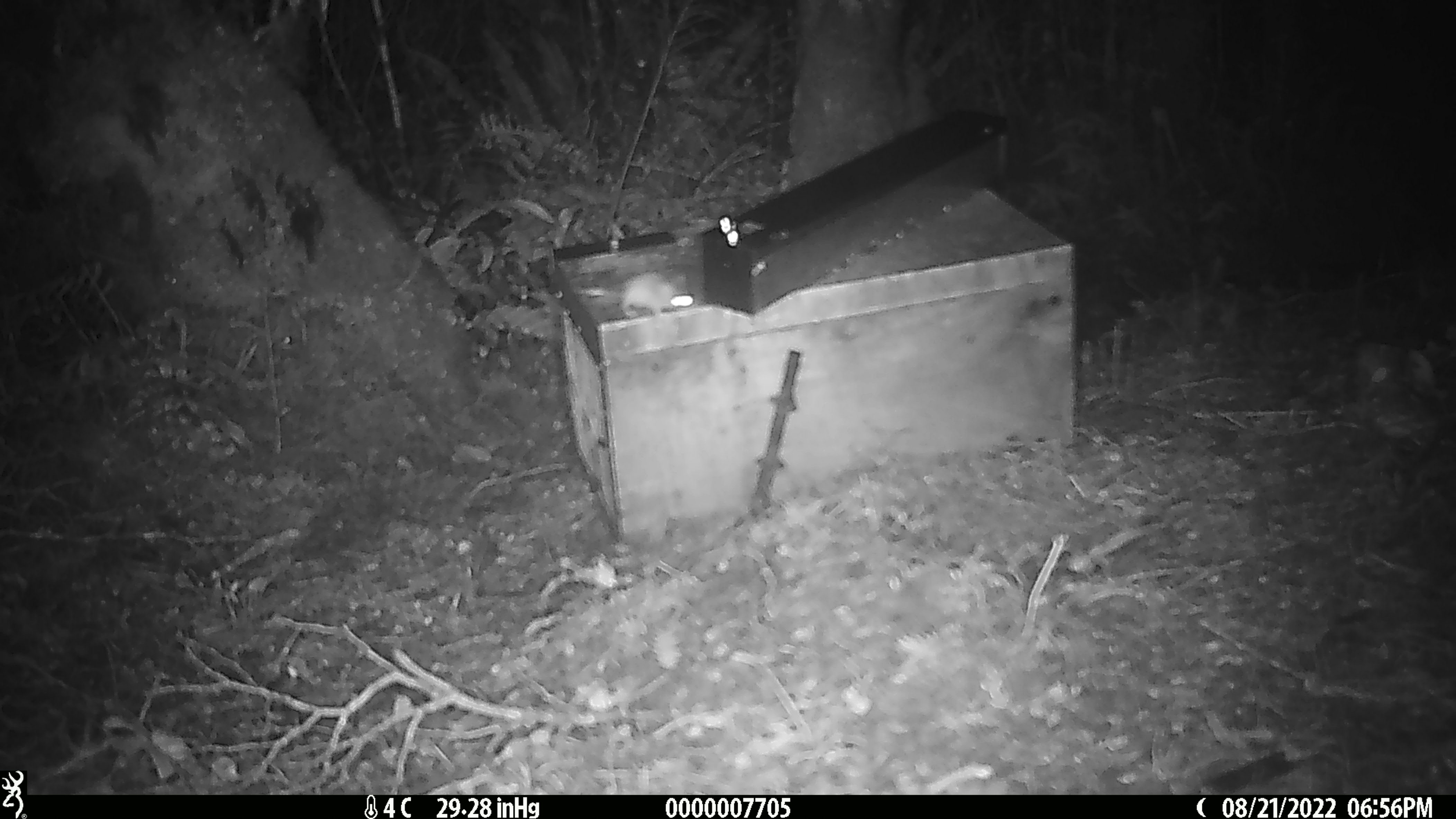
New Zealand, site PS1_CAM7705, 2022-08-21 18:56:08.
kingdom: Animalia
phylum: Chordata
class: Mammalia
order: Rodentia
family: Muridae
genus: Mus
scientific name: Mus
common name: mouse